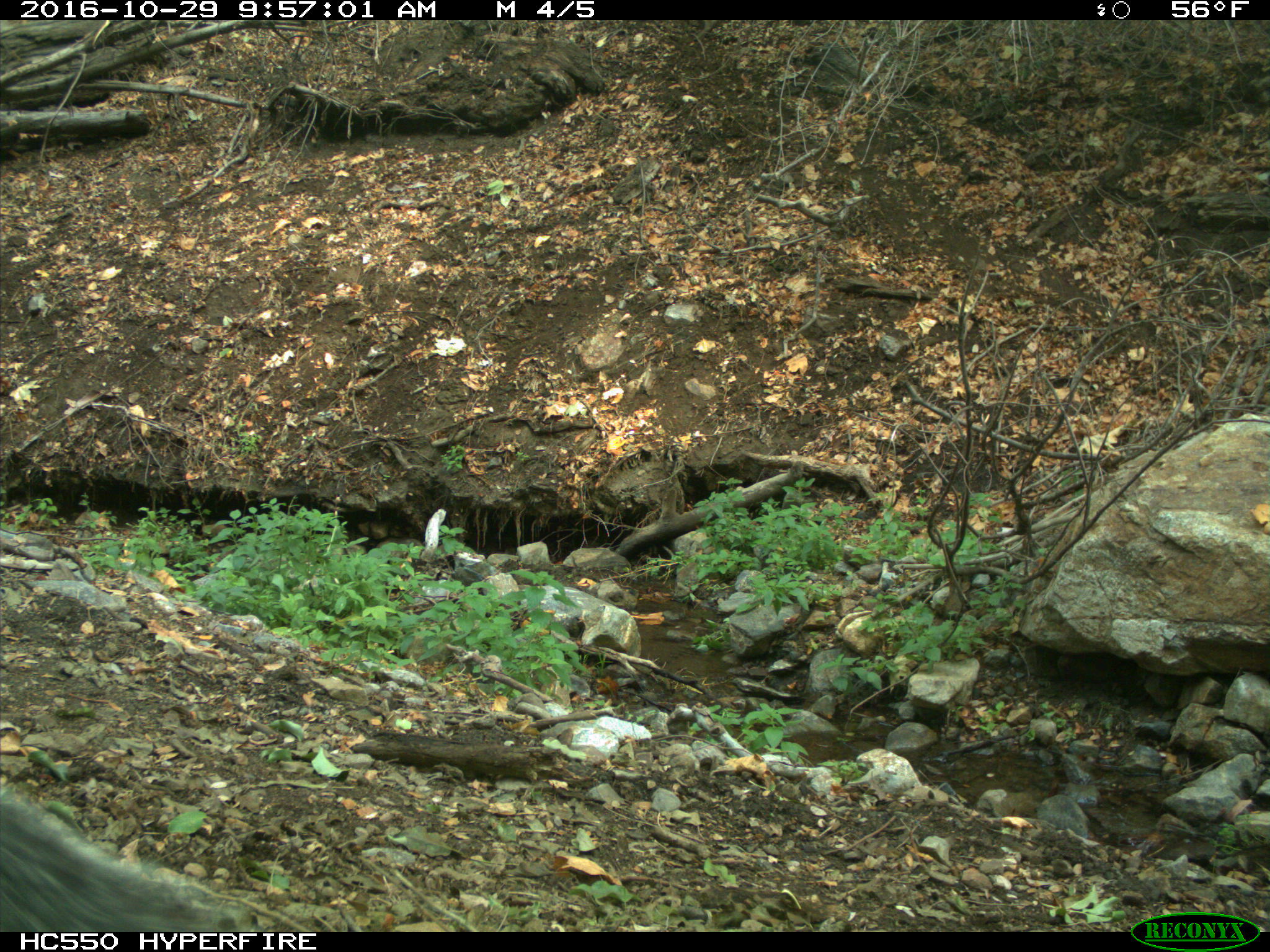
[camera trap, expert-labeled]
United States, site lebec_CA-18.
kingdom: Animalia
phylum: Chordata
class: Mammalia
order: Rodentia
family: Sciuridae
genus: Sciurus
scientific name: Sciurus carolinensis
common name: eastern gray squirrel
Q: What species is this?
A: Sciurus carolinensis (eastern gray squirrel).